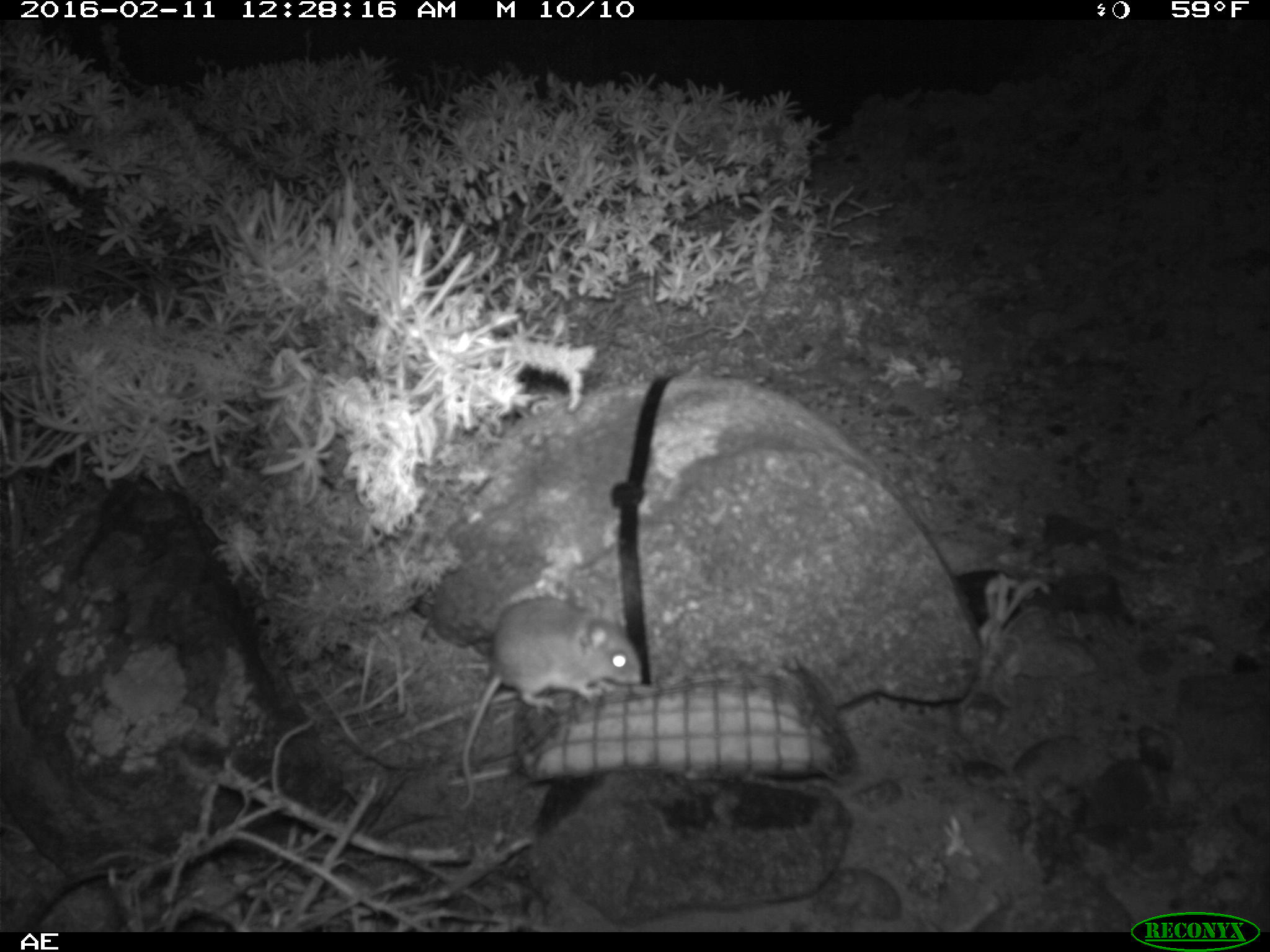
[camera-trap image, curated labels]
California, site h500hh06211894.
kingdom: Animalia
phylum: Chordata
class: Mammalia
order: Rodentia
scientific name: Rodentia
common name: rodent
Rodent (Rodentia).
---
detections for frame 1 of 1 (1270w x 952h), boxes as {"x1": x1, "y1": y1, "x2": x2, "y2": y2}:
rodent: {"x1": 458, "y1": 596, "x2": 642, "y2": 808}